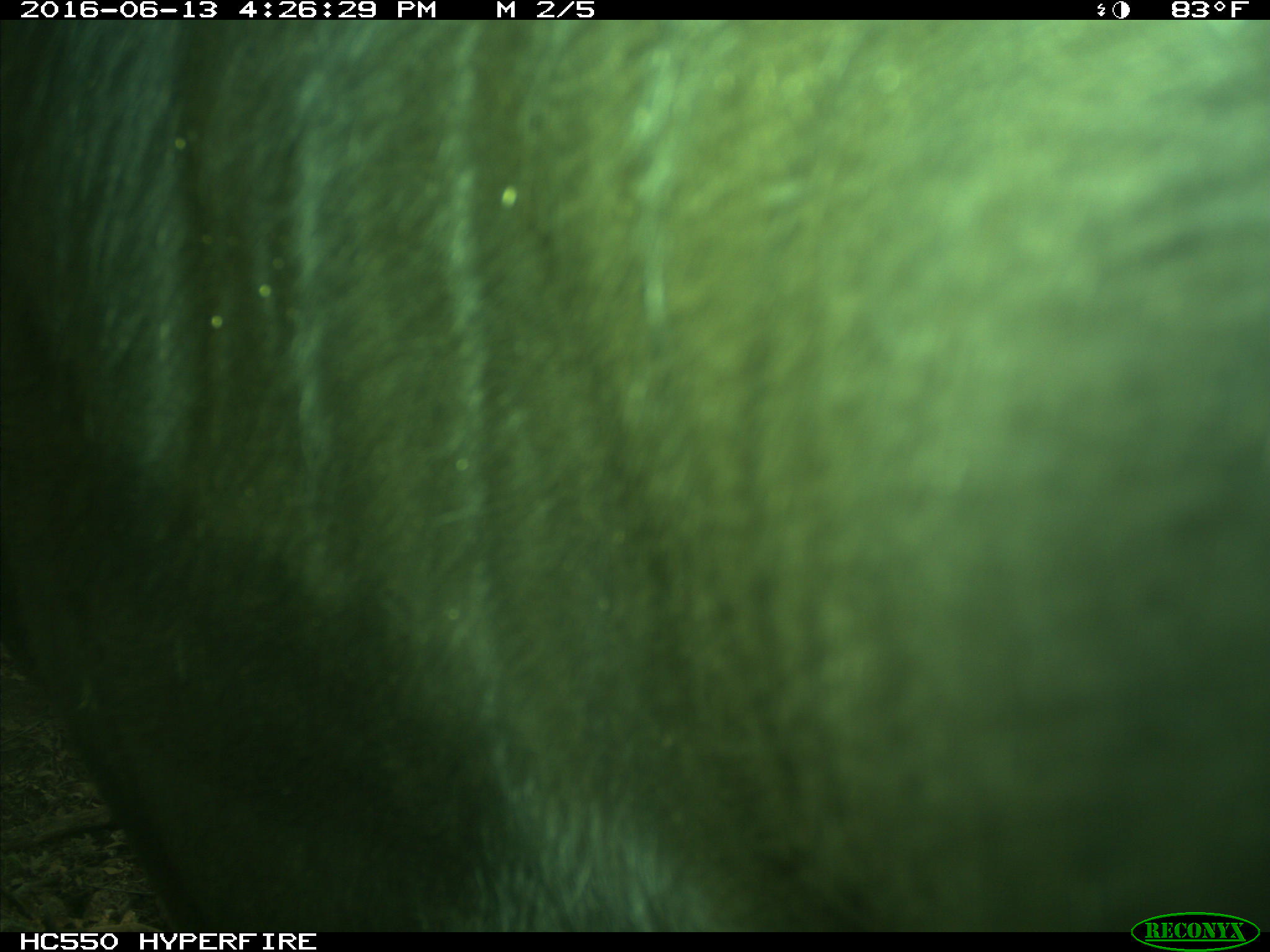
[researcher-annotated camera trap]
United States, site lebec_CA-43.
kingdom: Animalia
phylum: Chordata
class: Mammalia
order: Artiodactyla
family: Bovidae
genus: Bos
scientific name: Bos taurus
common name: domestic cow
Bos taurus (domestic cow).